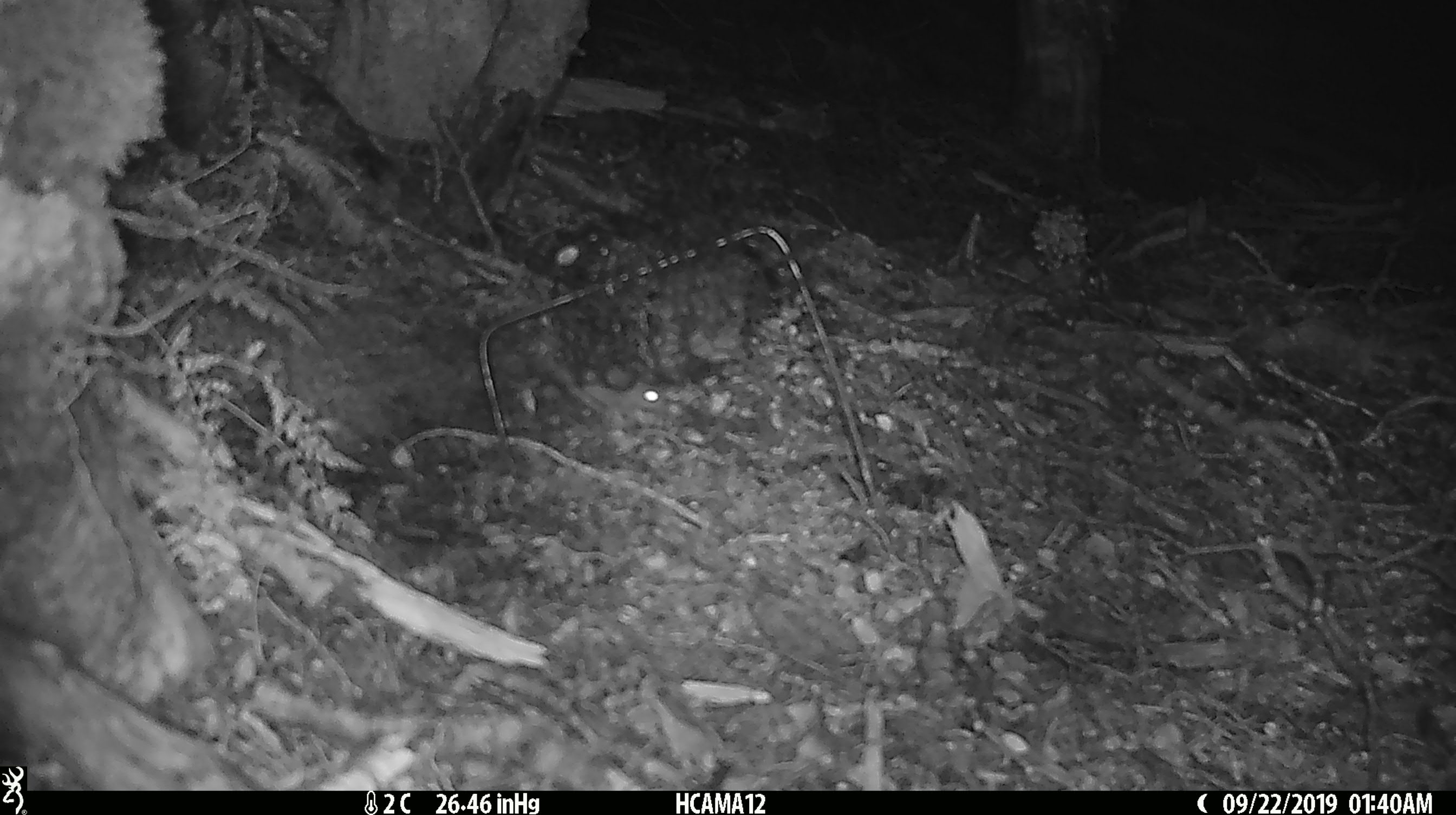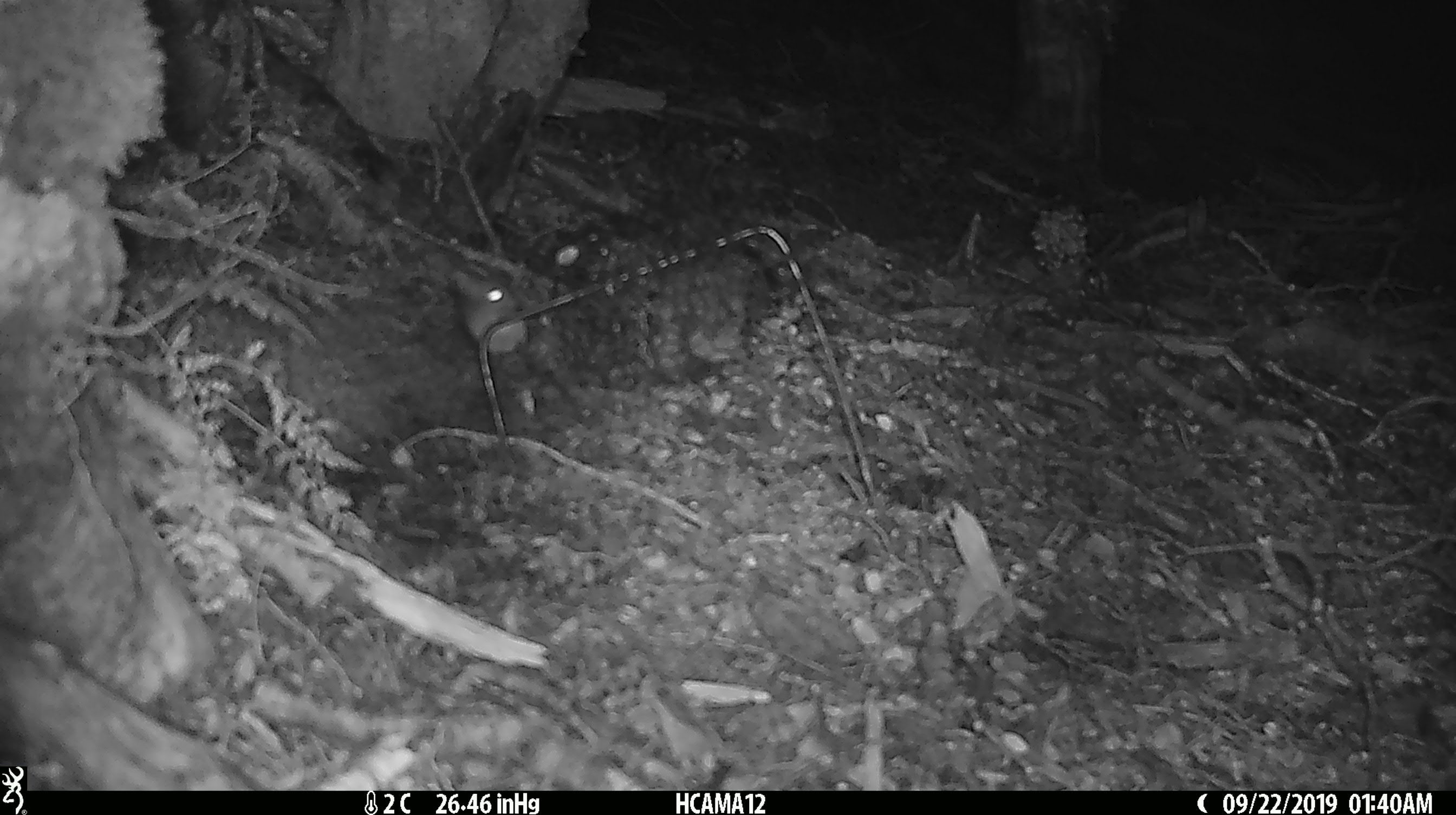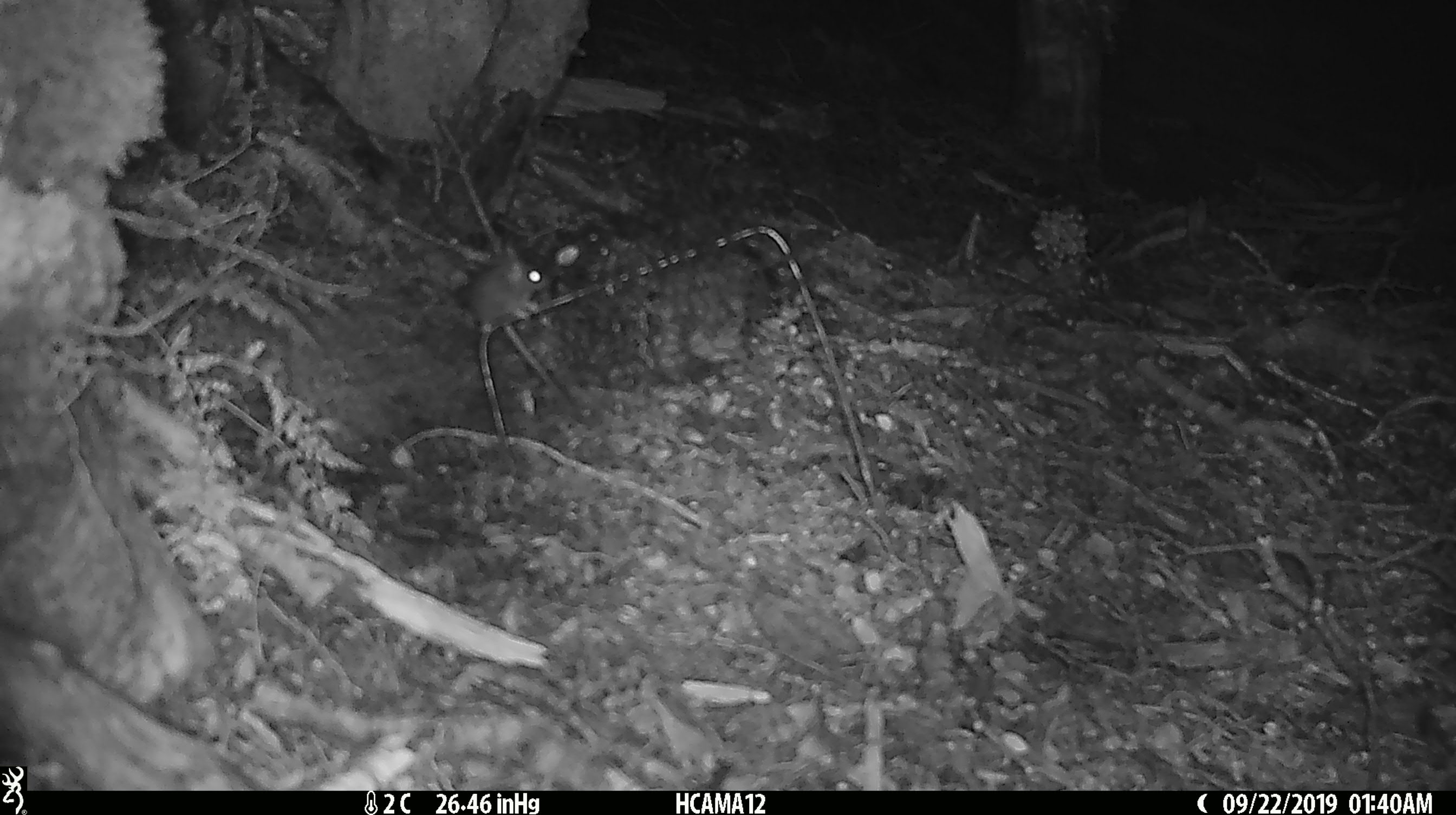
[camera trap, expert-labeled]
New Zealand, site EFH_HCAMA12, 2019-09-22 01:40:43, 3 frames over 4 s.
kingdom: Animalia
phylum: Chordata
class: Mammalia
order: Rodentia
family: Muridae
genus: Mus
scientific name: Mus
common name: mouse